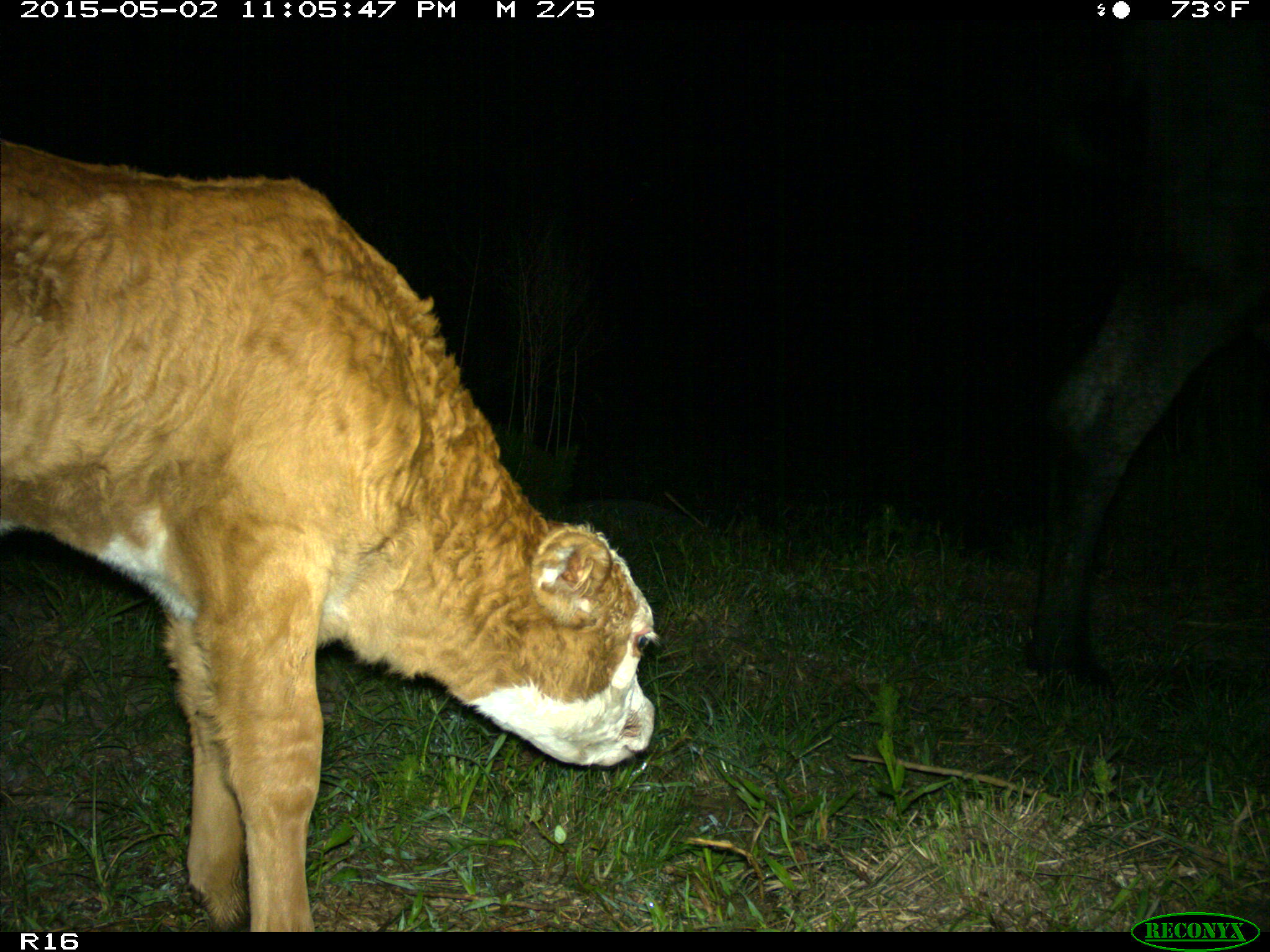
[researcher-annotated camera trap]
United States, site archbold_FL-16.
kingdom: Animalia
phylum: Chordata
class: Mammalia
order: Artiodactyla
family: Bovidae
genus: Bos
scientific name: Bos taurus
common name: domestic cow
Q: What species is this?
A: Bos taurus (domestic cow).